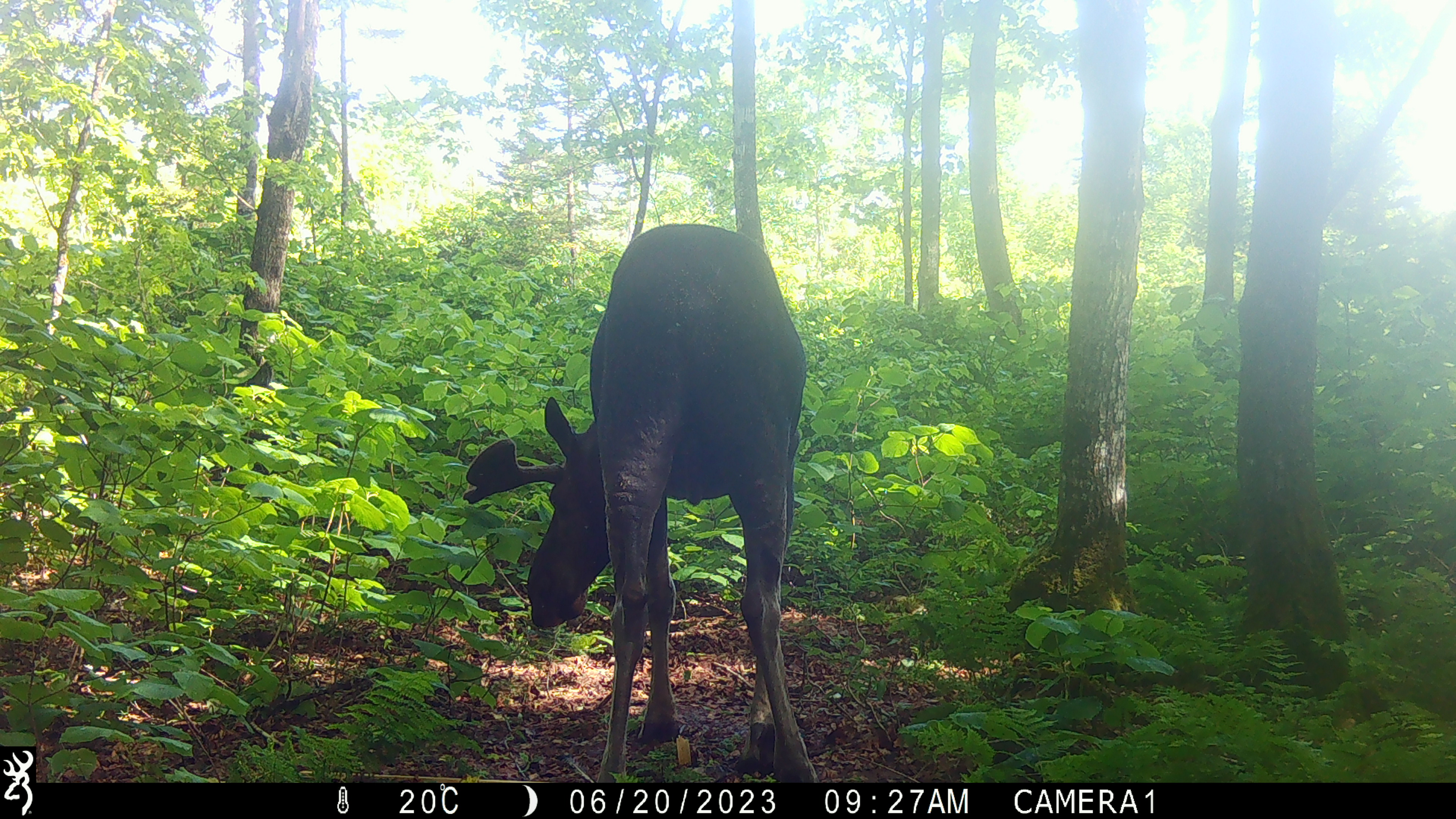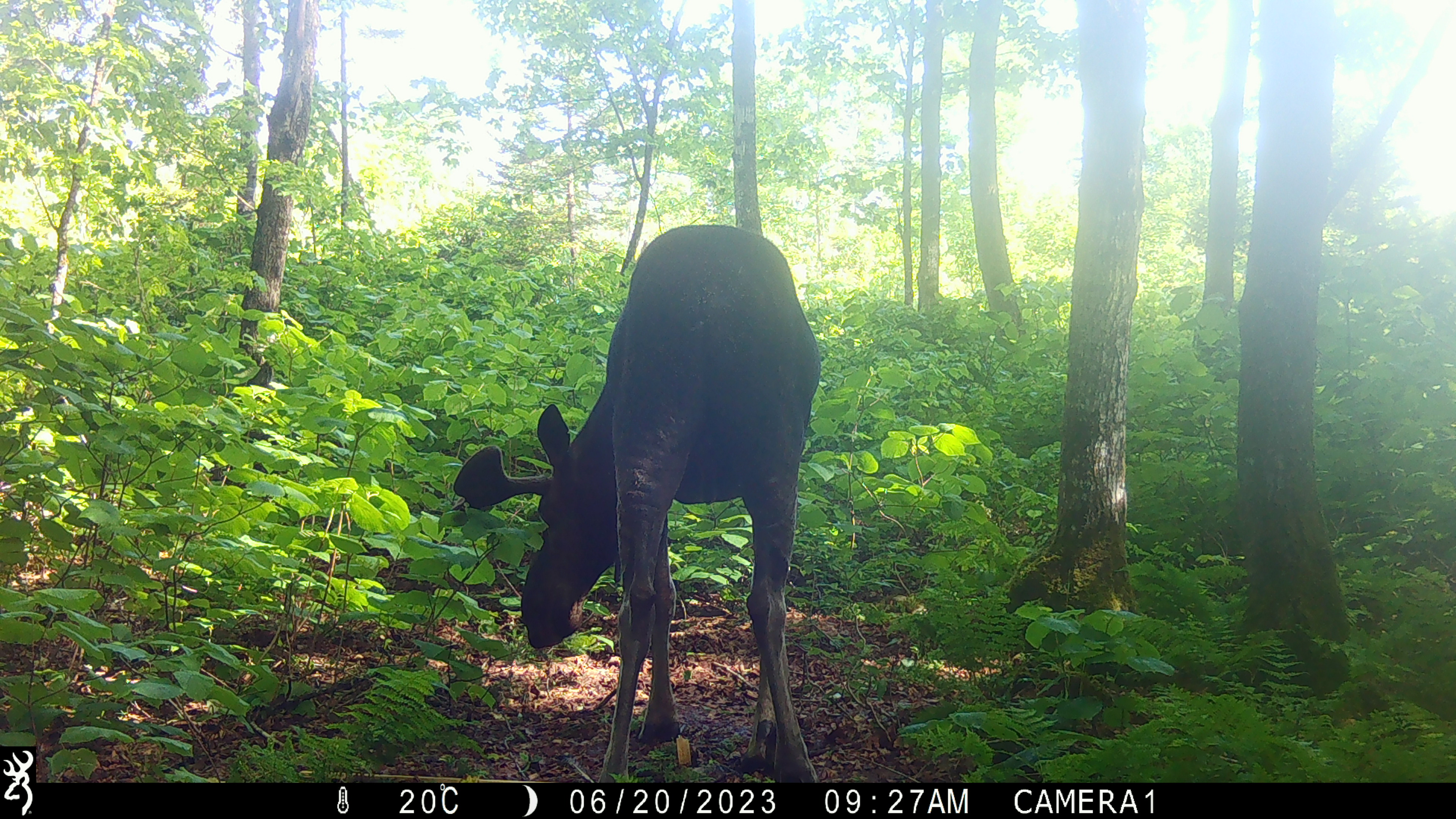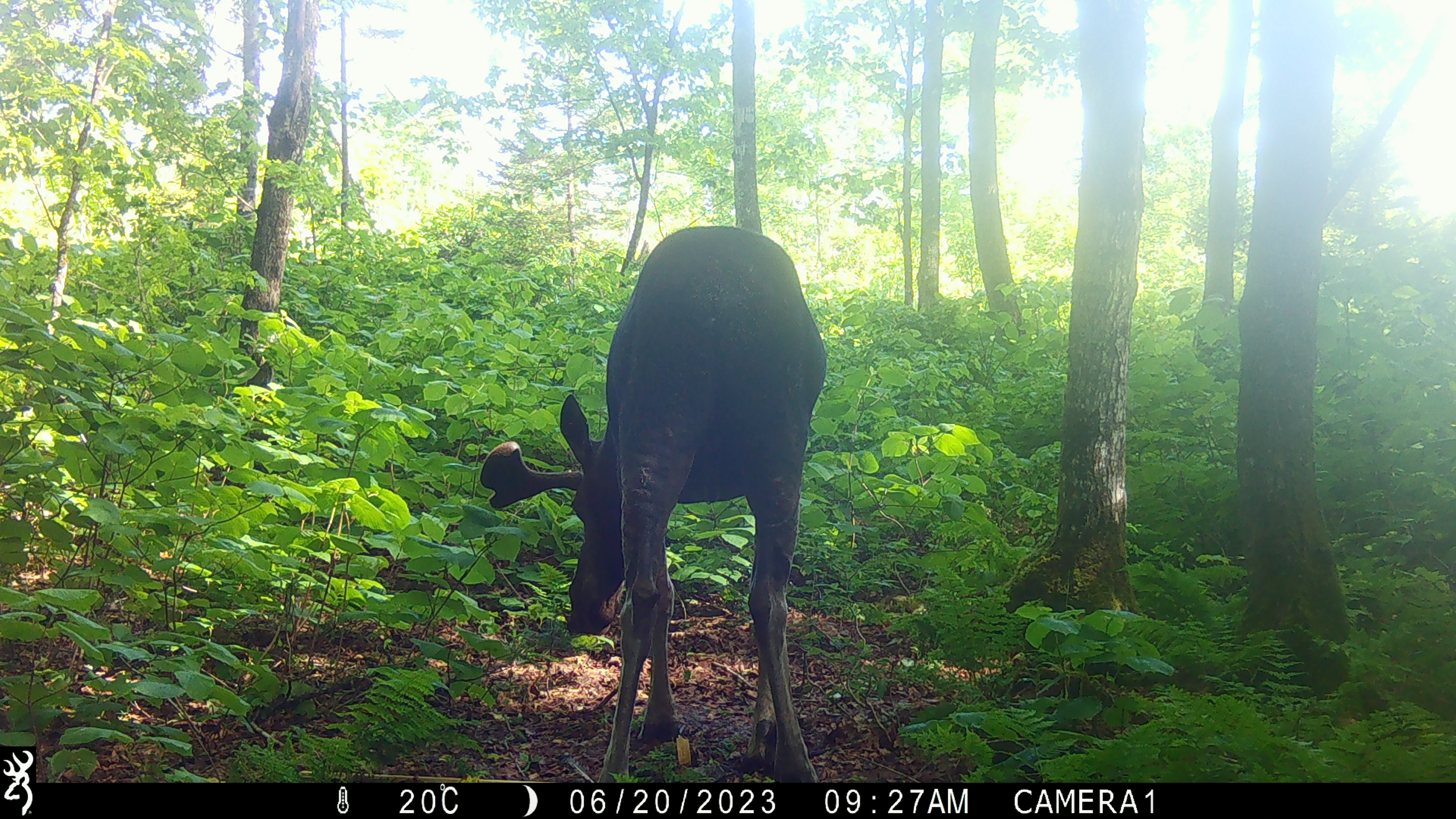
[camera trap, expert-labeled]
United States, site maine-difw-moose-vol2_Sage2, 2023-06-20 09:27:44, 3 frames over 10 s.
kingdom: Animalia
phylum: Chordata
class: Mammalia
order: Artiodactyla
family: Cervidae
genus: Alces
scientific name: Alces alces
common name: moose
Moose (Alces alces).